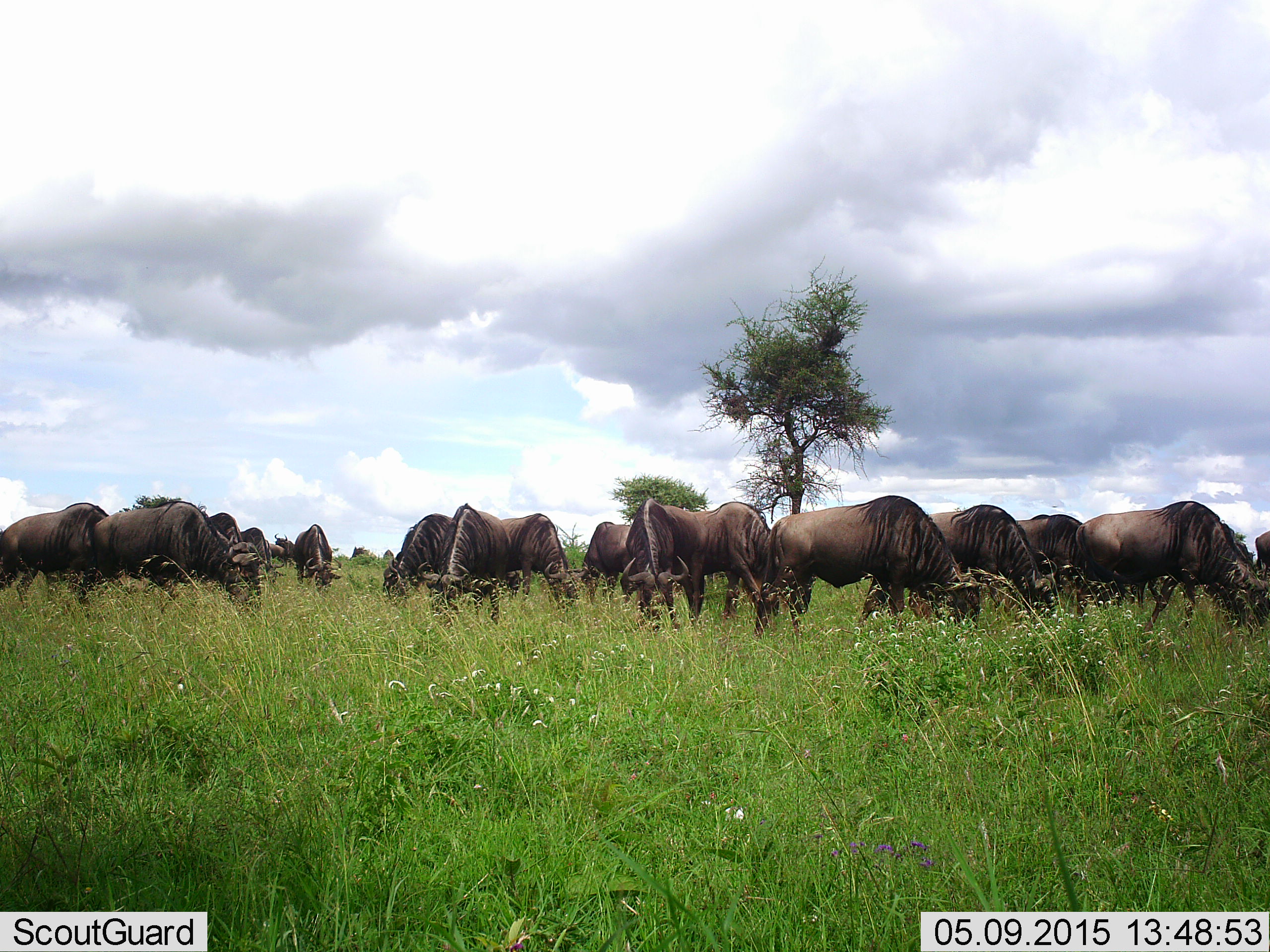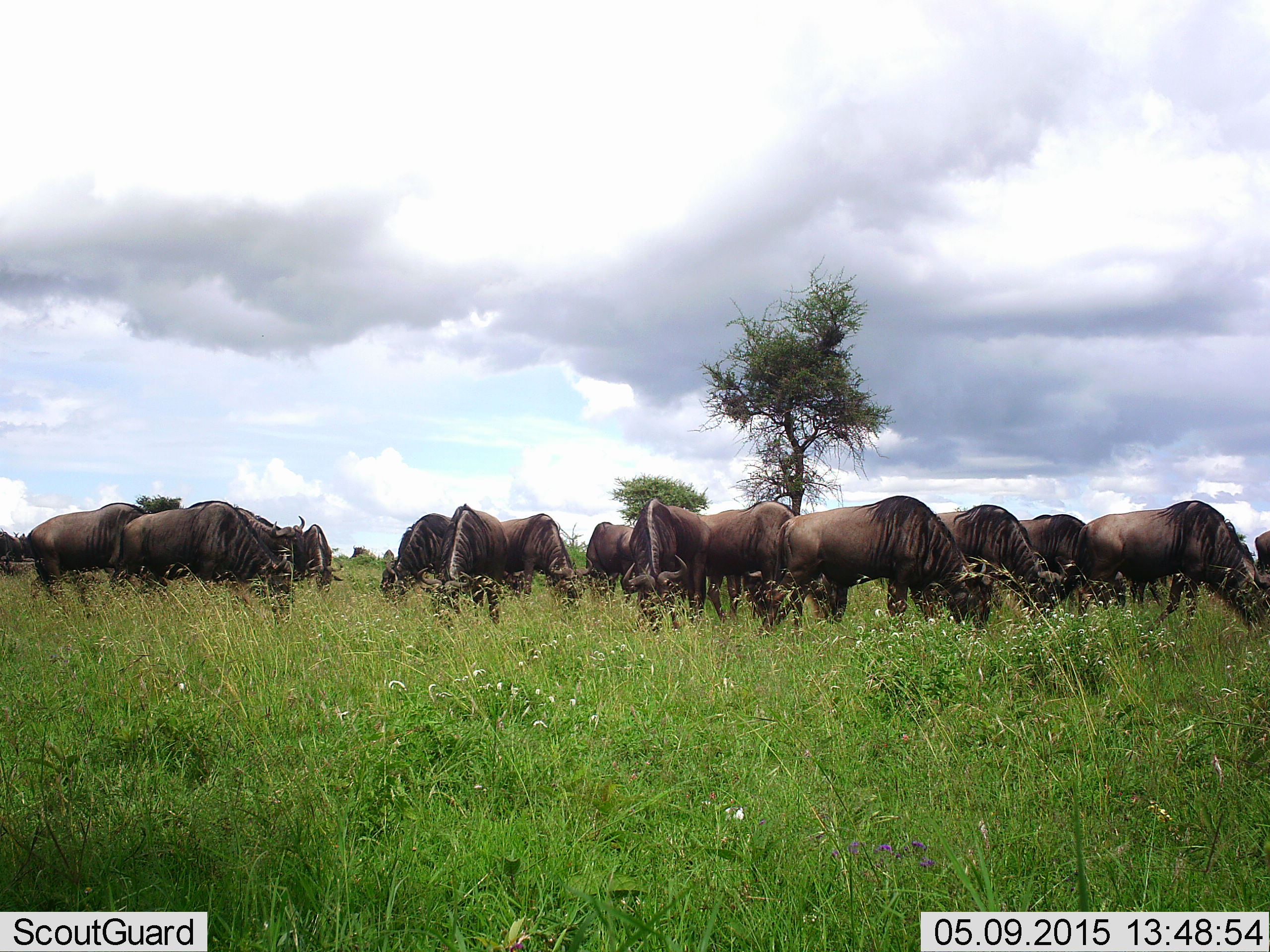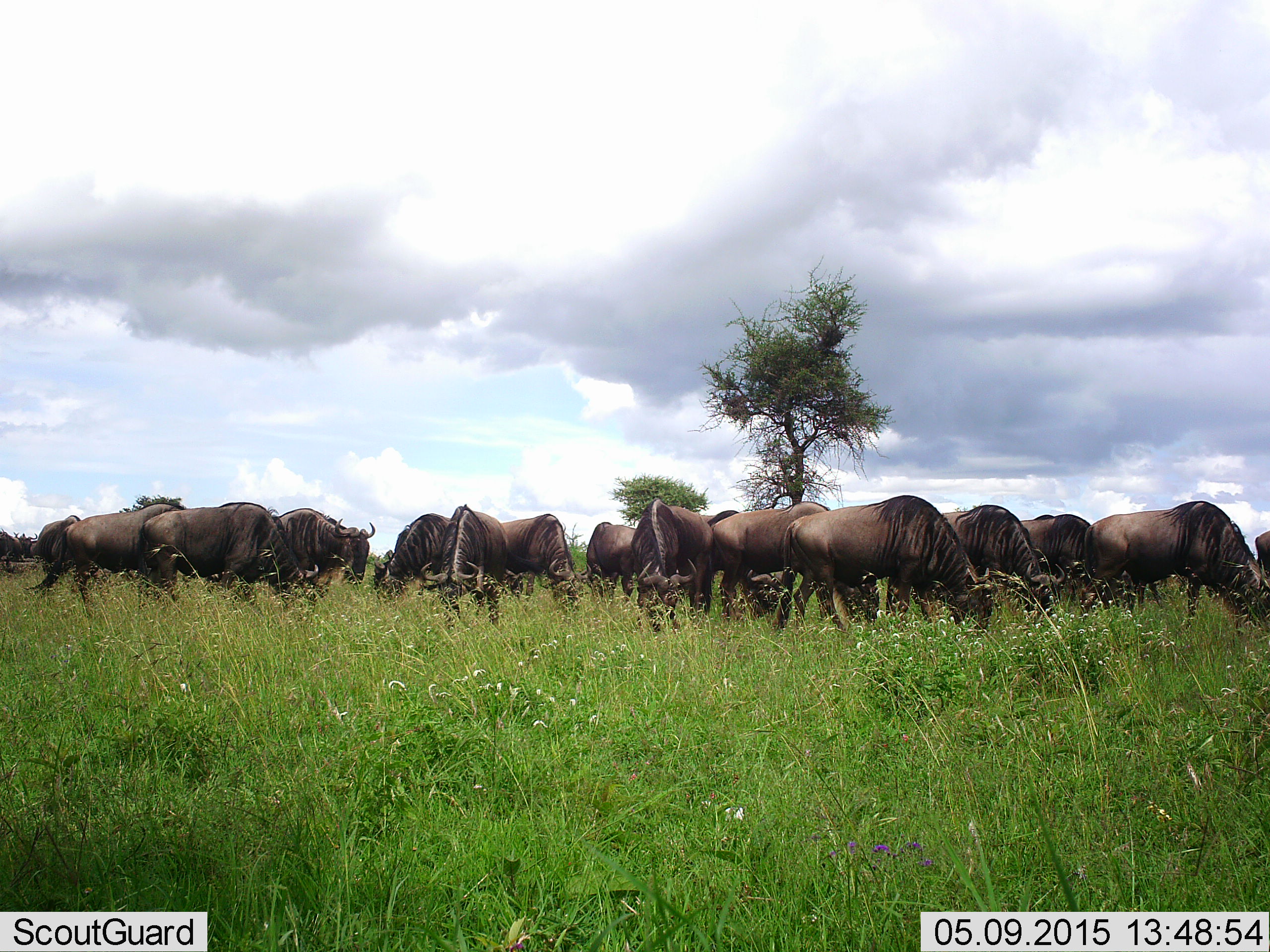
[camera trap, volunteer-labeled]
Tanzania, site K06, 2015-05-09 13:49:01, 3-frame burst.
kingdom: Animalia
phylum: Chordata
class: Mammalia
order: Artiodactyla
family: Bovidae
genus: Connochaetes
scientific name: Connochaetes taurinus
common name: blue wildebeest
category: wildebeest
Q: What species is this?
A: Wildebeest (blue wildebeest) (Connochaetes taurinus).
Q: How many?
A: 11-50.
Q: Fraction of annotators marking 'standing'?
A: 50%.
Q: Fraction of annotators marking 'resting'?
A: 0%.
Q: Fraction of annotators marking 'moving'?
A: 40%.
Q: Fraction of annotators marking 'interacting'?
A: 0%.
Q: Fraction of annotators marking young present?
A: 0%.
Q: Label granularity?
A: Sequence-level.